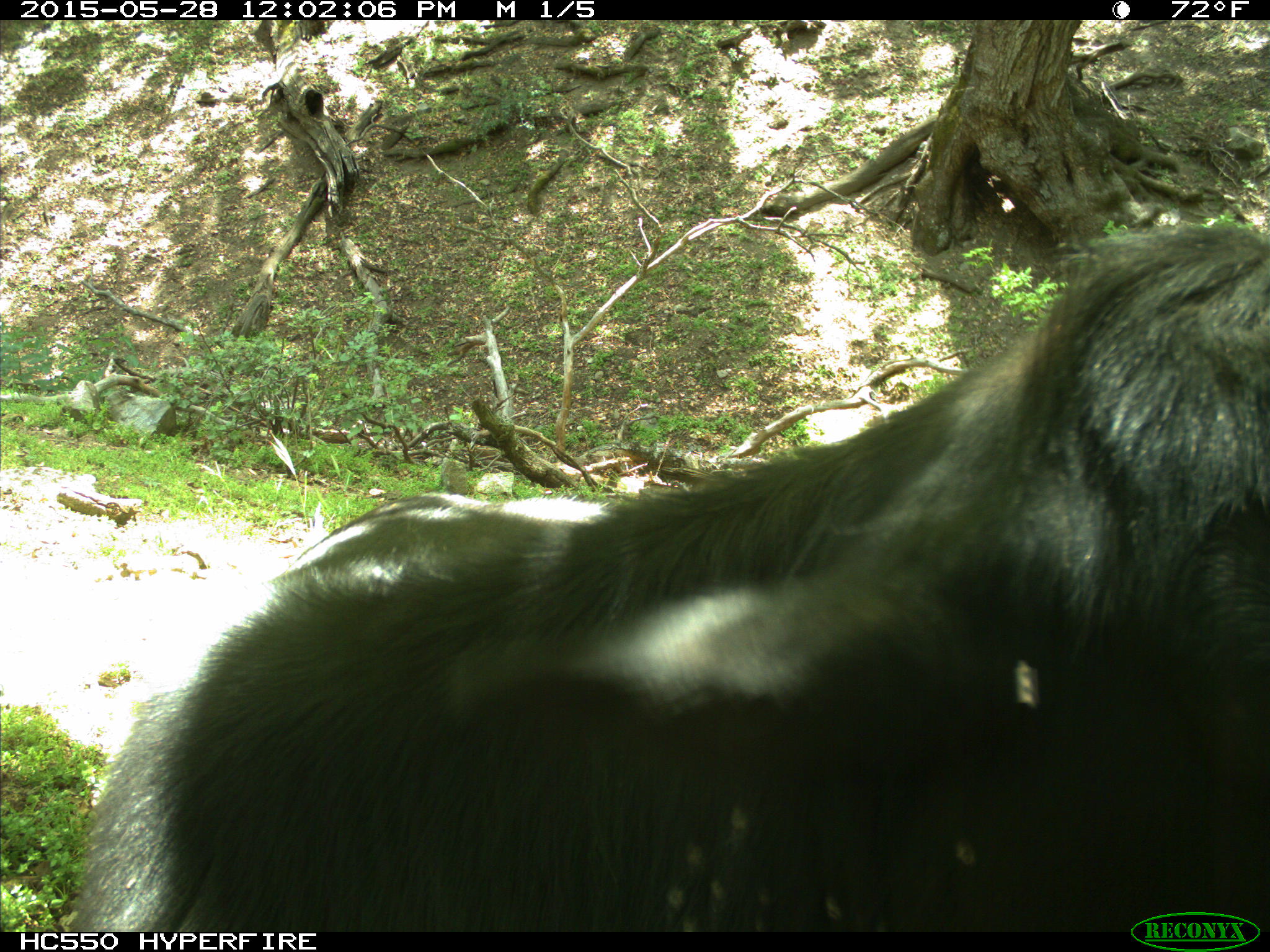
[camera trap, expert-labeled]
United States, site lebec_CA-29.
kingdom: Animalia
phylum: Chordata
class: Mammalia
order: Artiodactyla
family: Bovidae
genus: Bos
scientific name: Bos taurus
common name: domestic cow